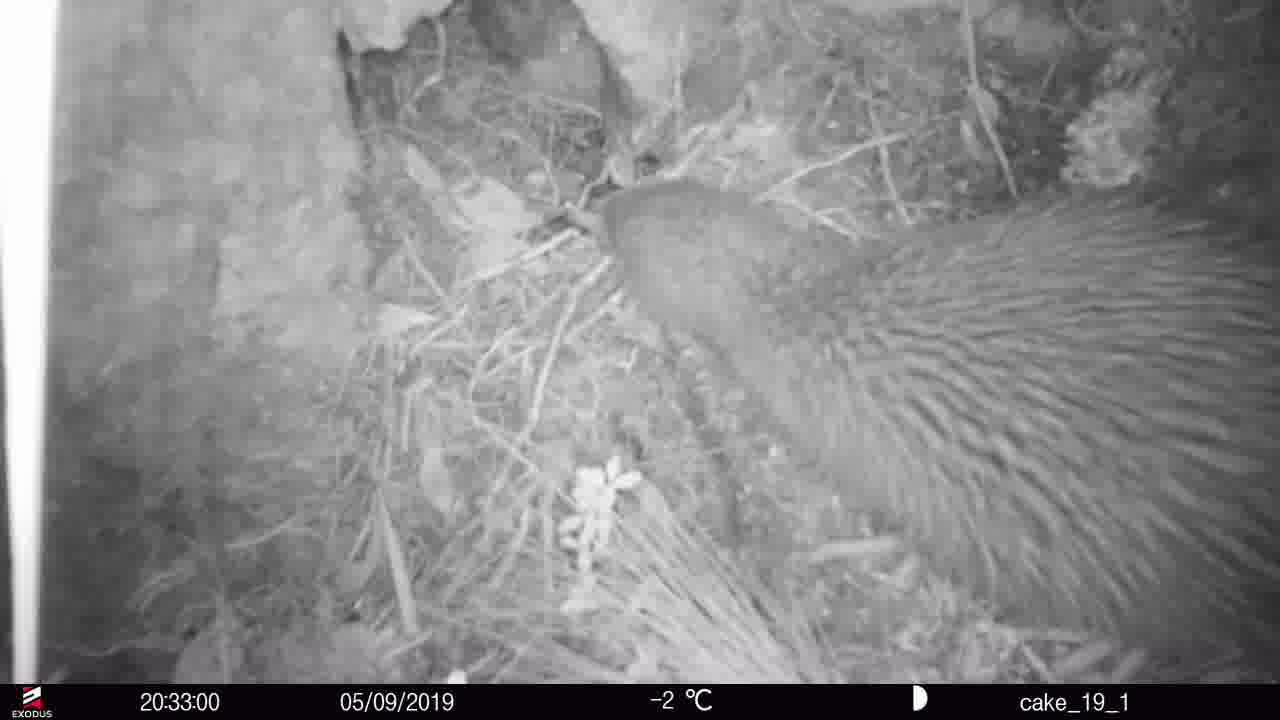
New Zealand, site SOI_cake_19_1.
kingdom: Animalia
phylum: Chordata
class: Aves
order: Apterygiformes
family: Apterygidae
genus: Apteryx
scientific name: Apteryx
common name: kiwi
Kiwi (Apteryx).